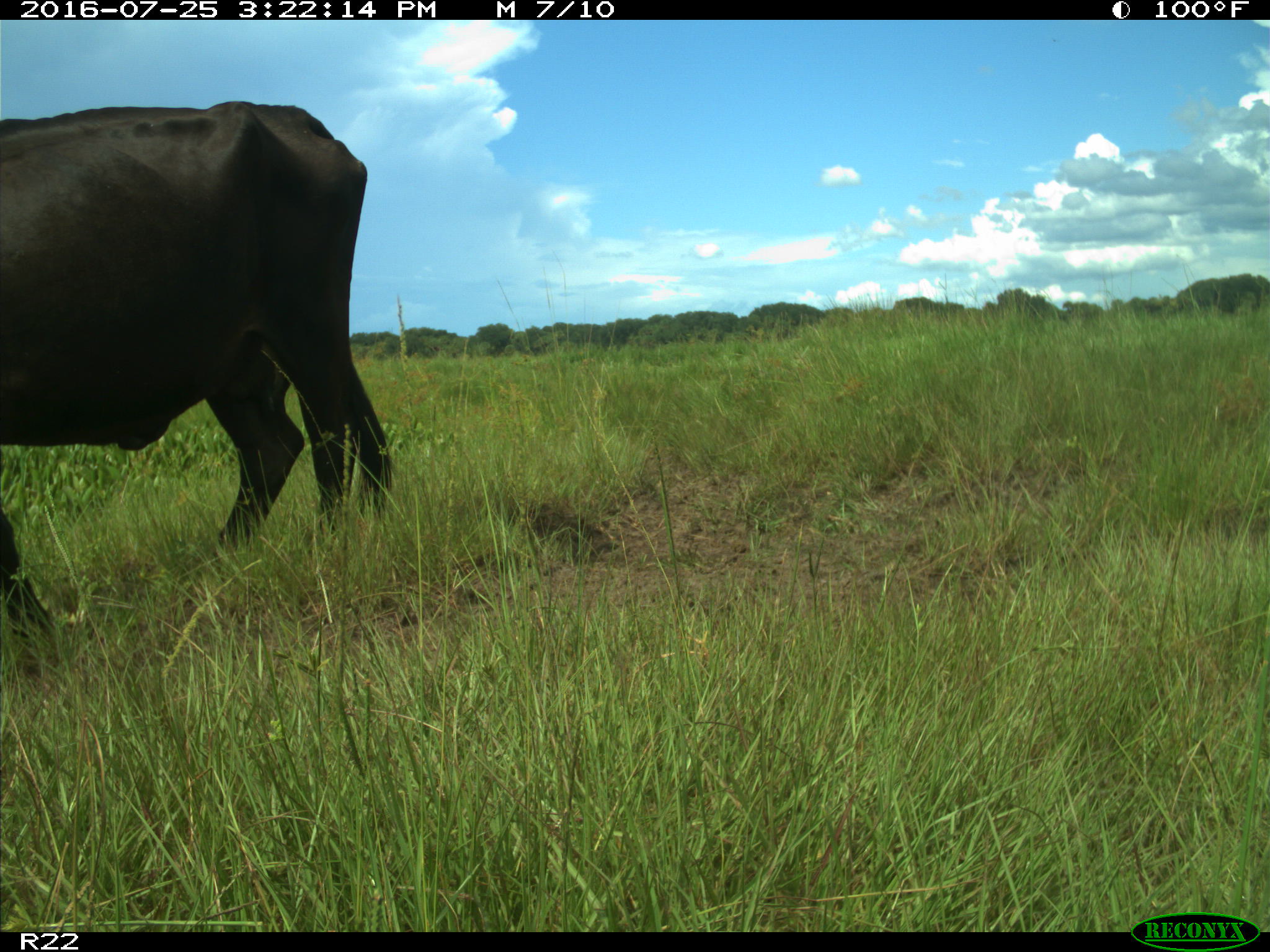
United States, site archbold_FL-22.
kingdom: Animalia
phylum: Chordata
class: Mammalia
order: Artiodactyla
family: Bovidae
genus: Bos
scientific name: Bos taurus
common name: domestic cow